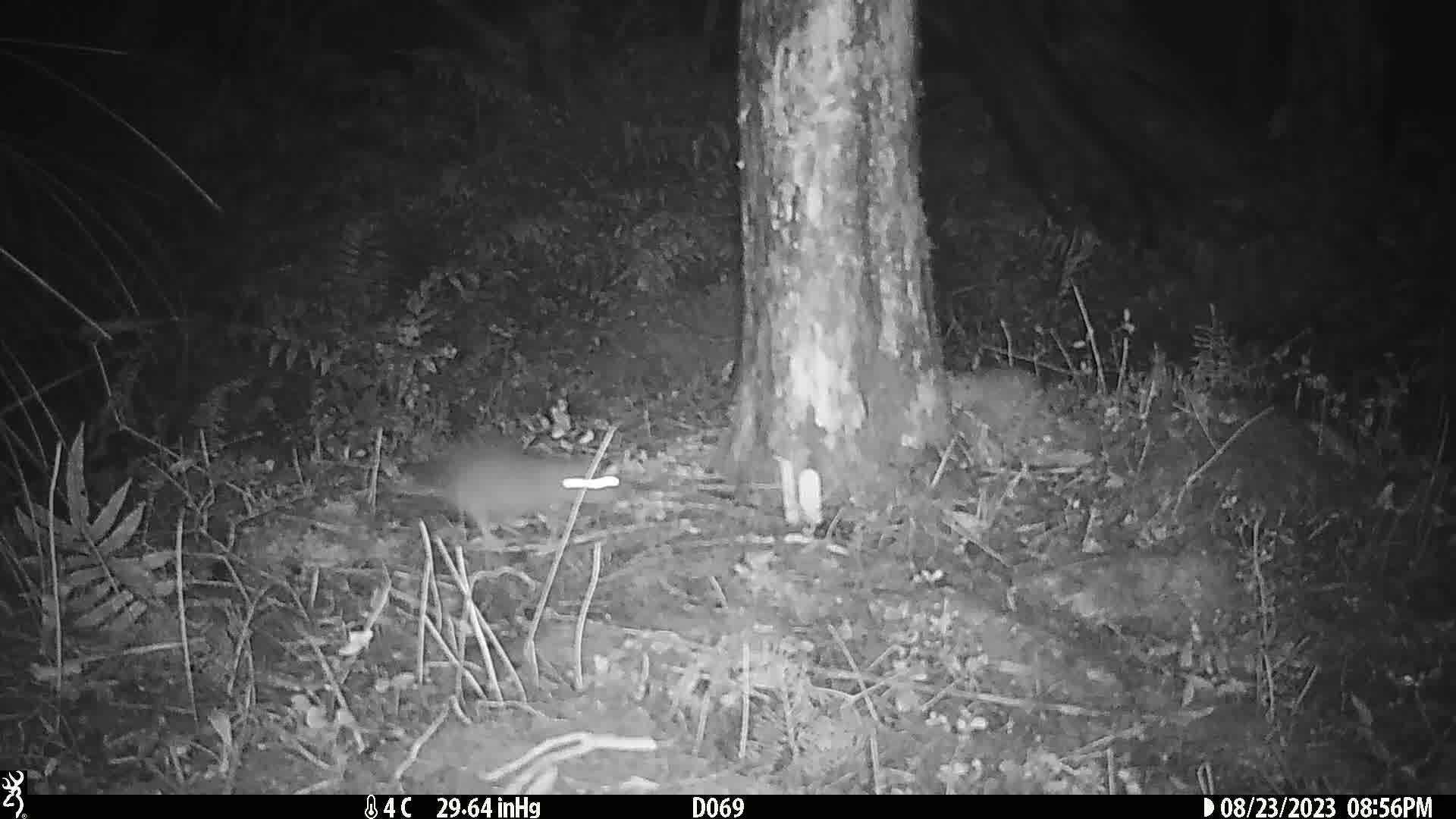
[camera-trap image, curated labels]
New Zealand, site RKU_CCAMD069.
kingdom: Animalia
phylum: Chordata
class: Mammalia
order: Rodentia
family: Muridae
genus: Rattus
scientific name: Rattus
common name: rat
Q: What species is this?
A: Rat (Rattus).